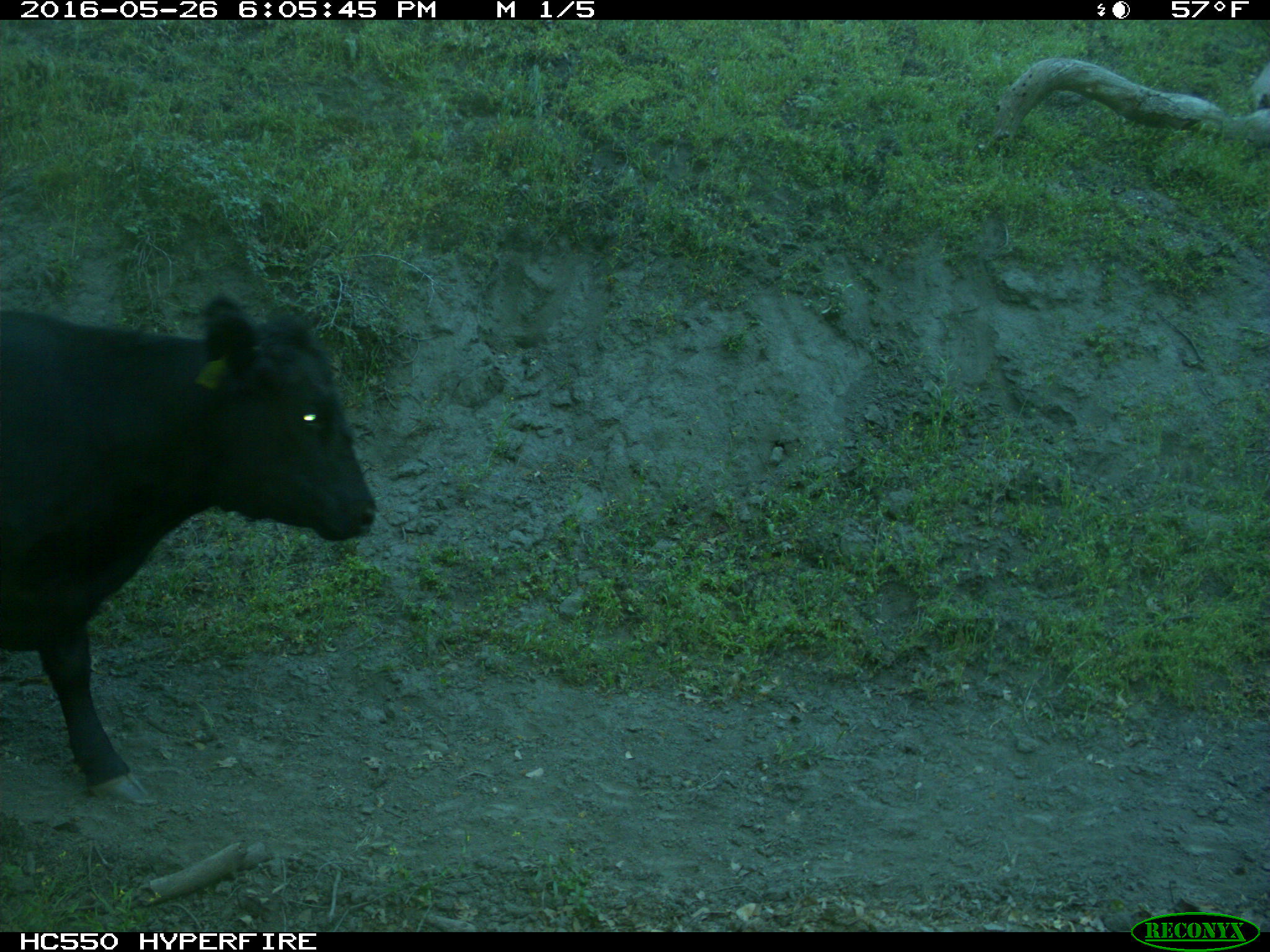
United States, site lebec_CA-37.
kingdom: Animalia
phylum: Chordata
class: Mammalia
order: Artiodactyla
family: Bovidae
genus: Bos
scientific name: Bos taurus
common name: domestic cow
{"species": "Bos taurus (domestic cow)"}